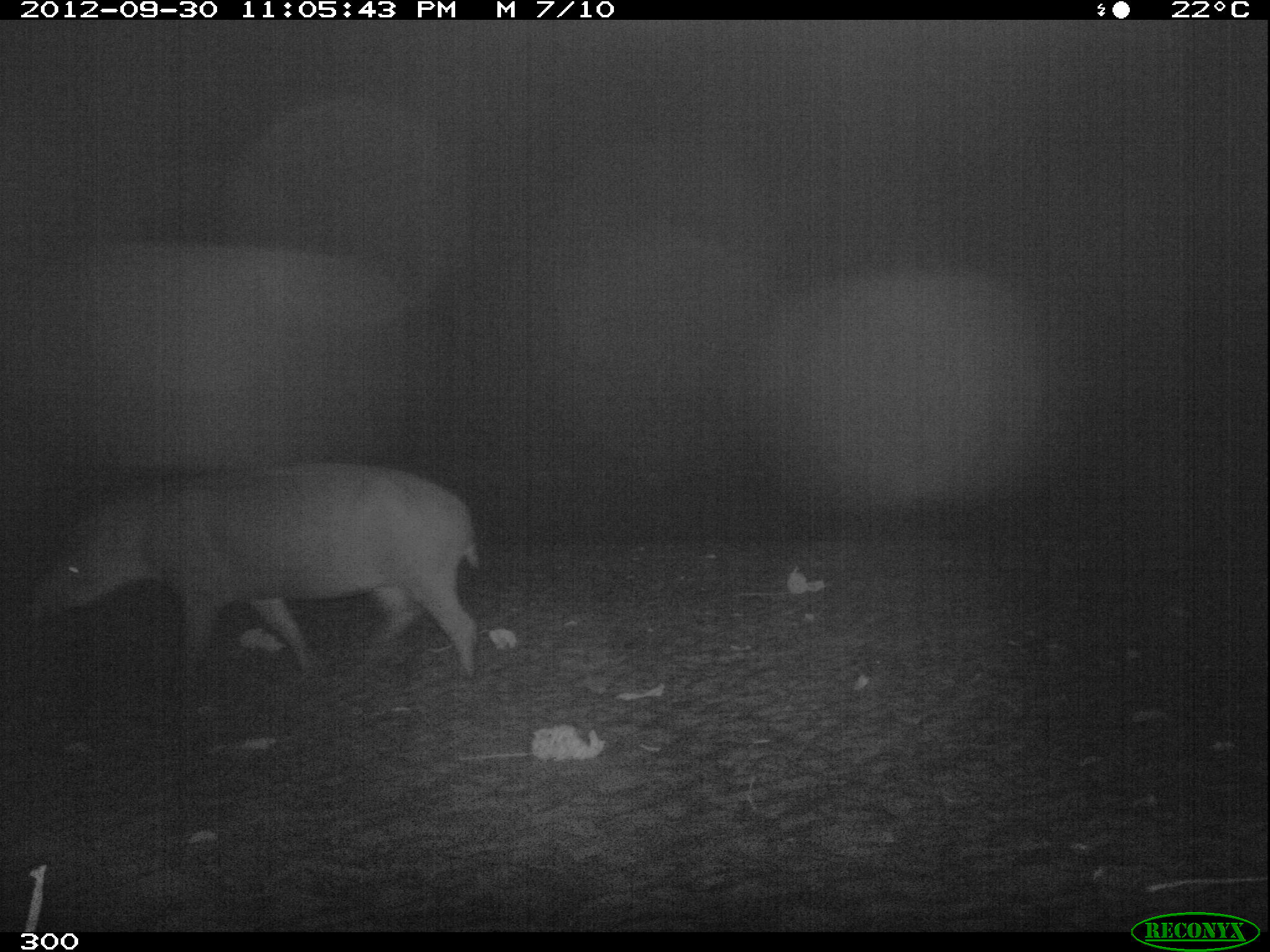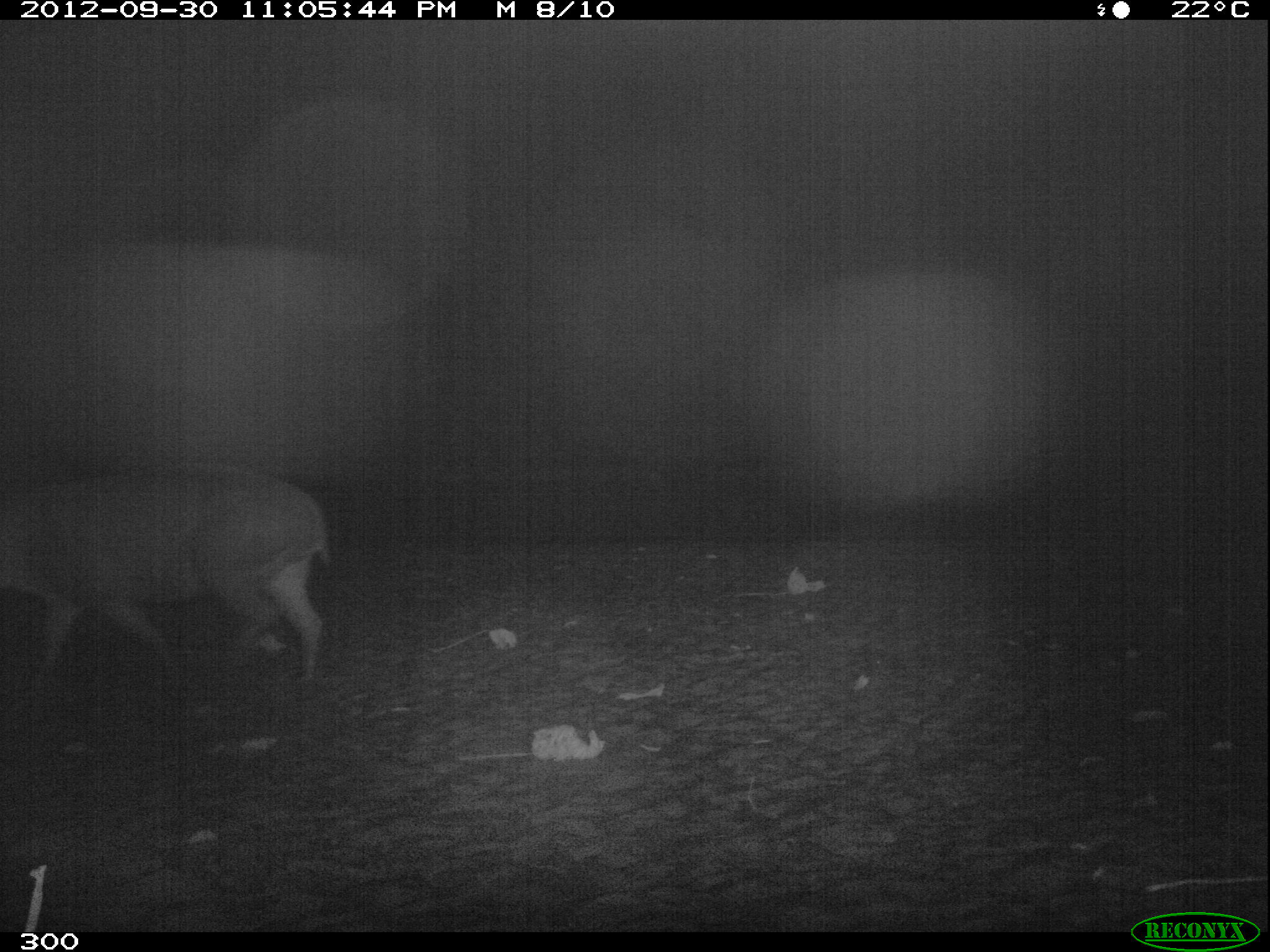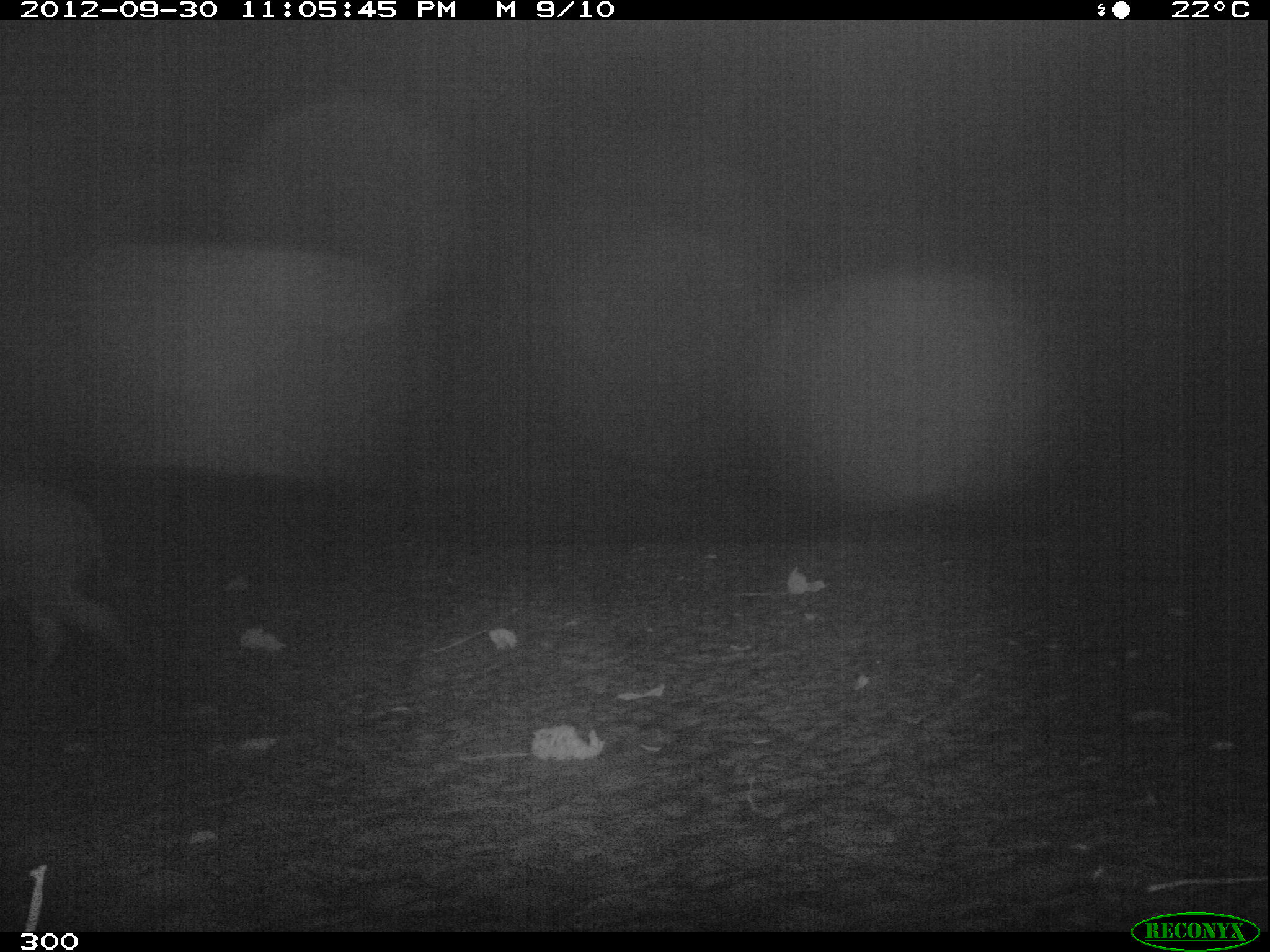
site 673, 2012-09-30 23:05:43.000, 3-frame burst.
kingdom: Animalia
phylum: Chordata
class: Mammalia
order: Perissodactyla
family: Tapiridae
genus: Tapirus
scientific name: Tapirus terrestris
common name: south american tapir